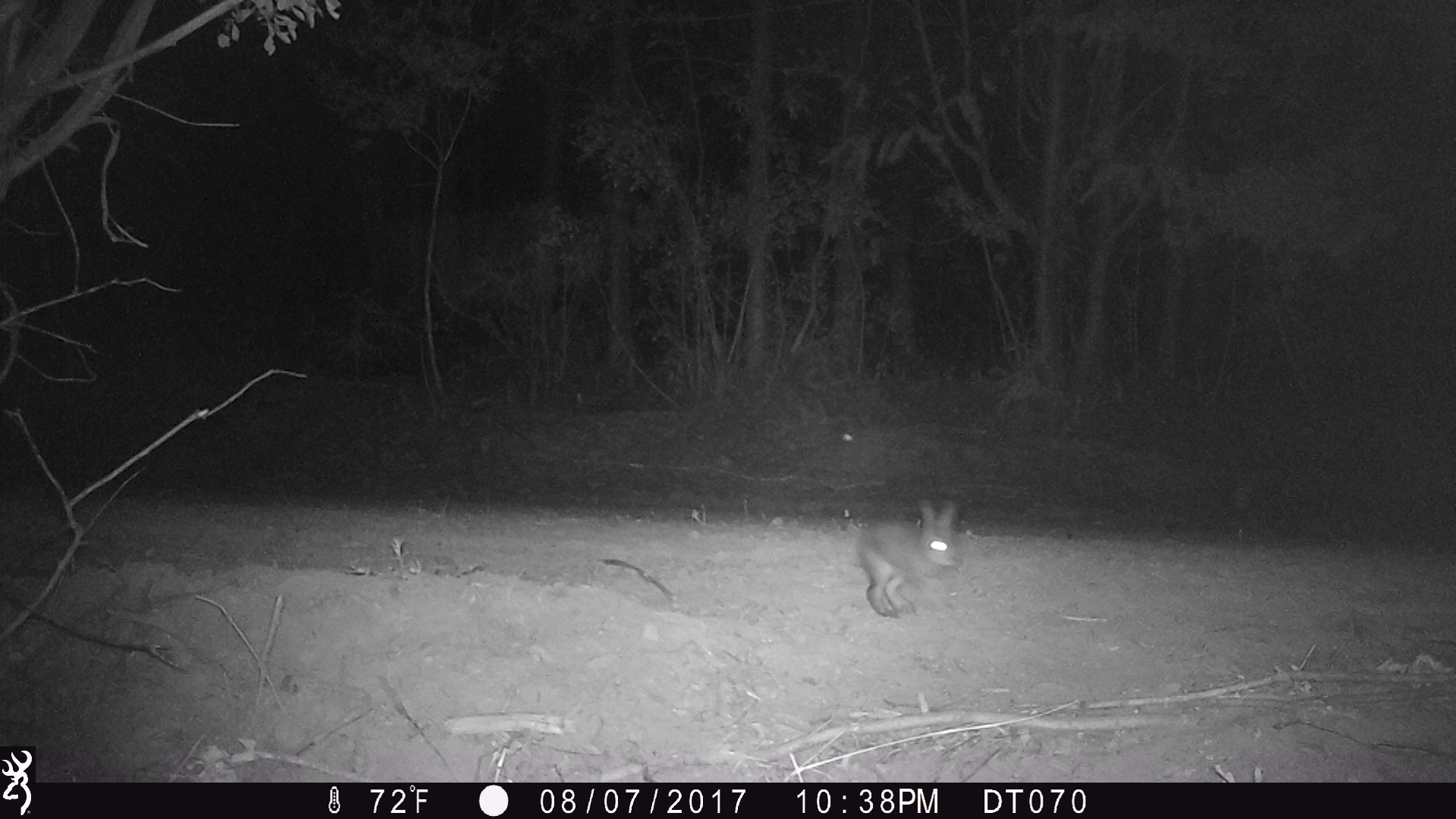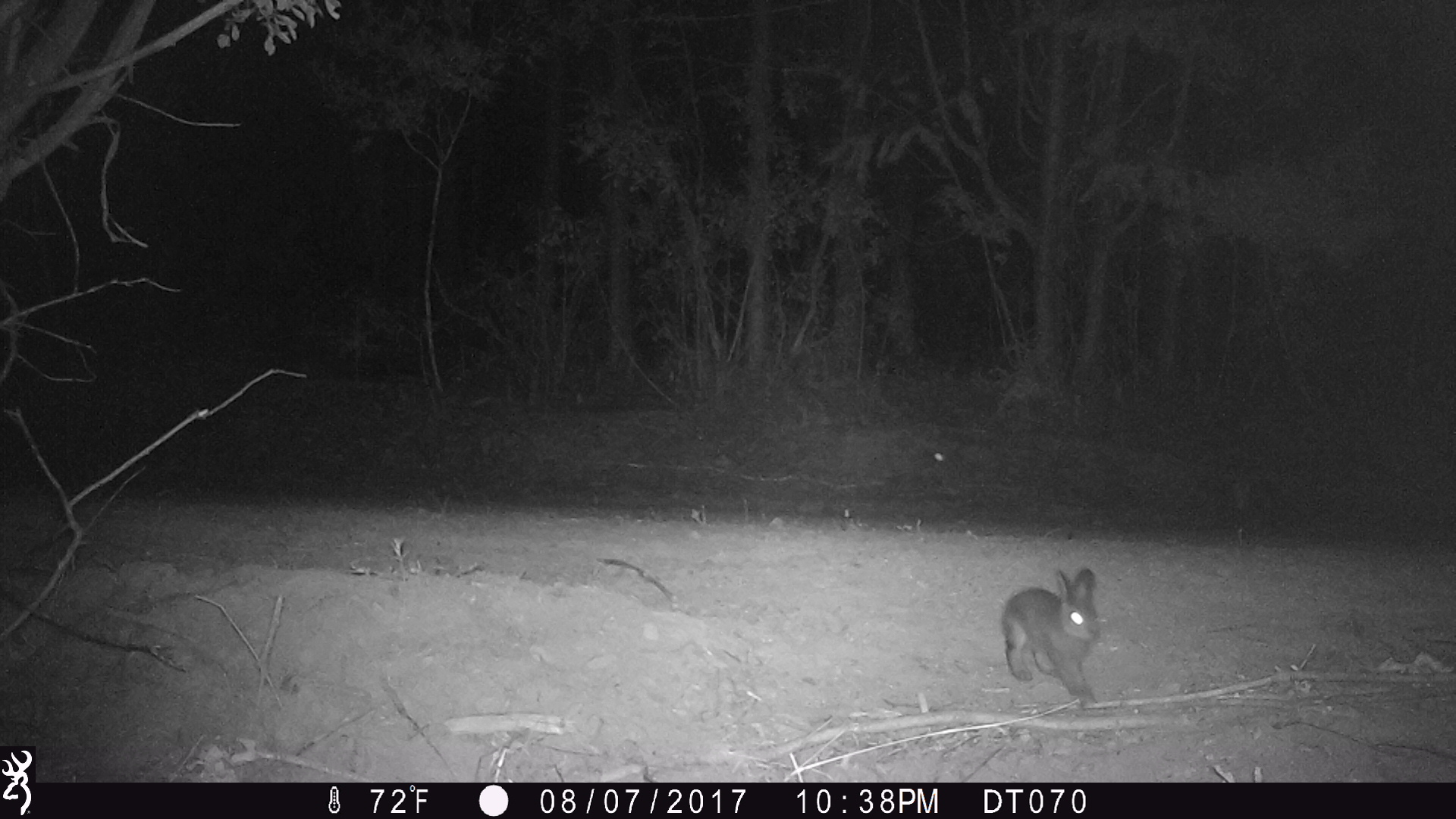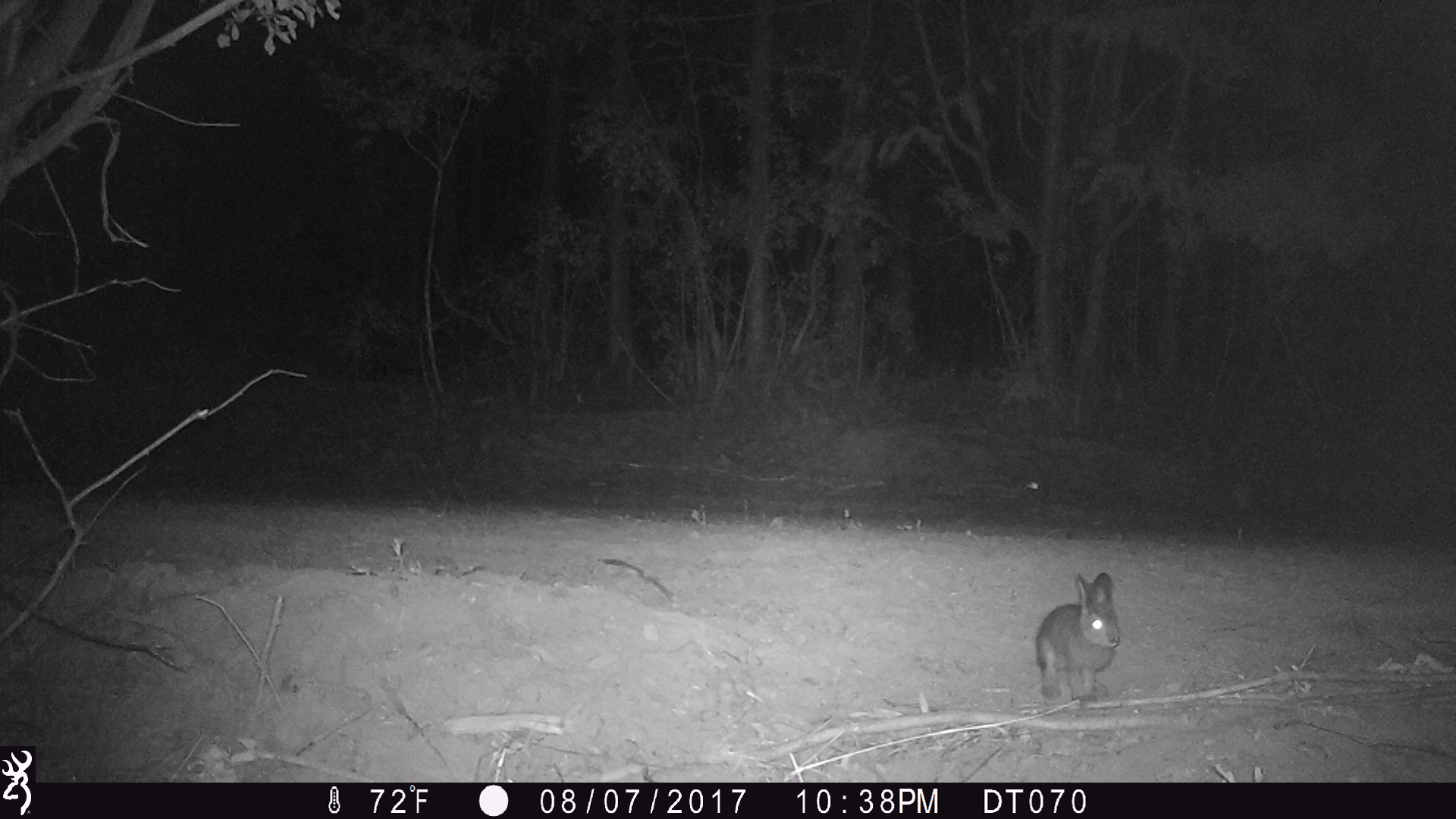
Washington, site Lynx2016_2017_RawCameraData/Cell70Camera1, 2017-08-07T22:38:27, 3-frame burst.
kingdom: Animalia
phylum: Chordata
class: Mammalia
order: Lagomorpha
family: Leporidae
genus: Lepus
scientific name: Lepus americanus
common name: snowshoe hare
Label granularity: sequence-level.